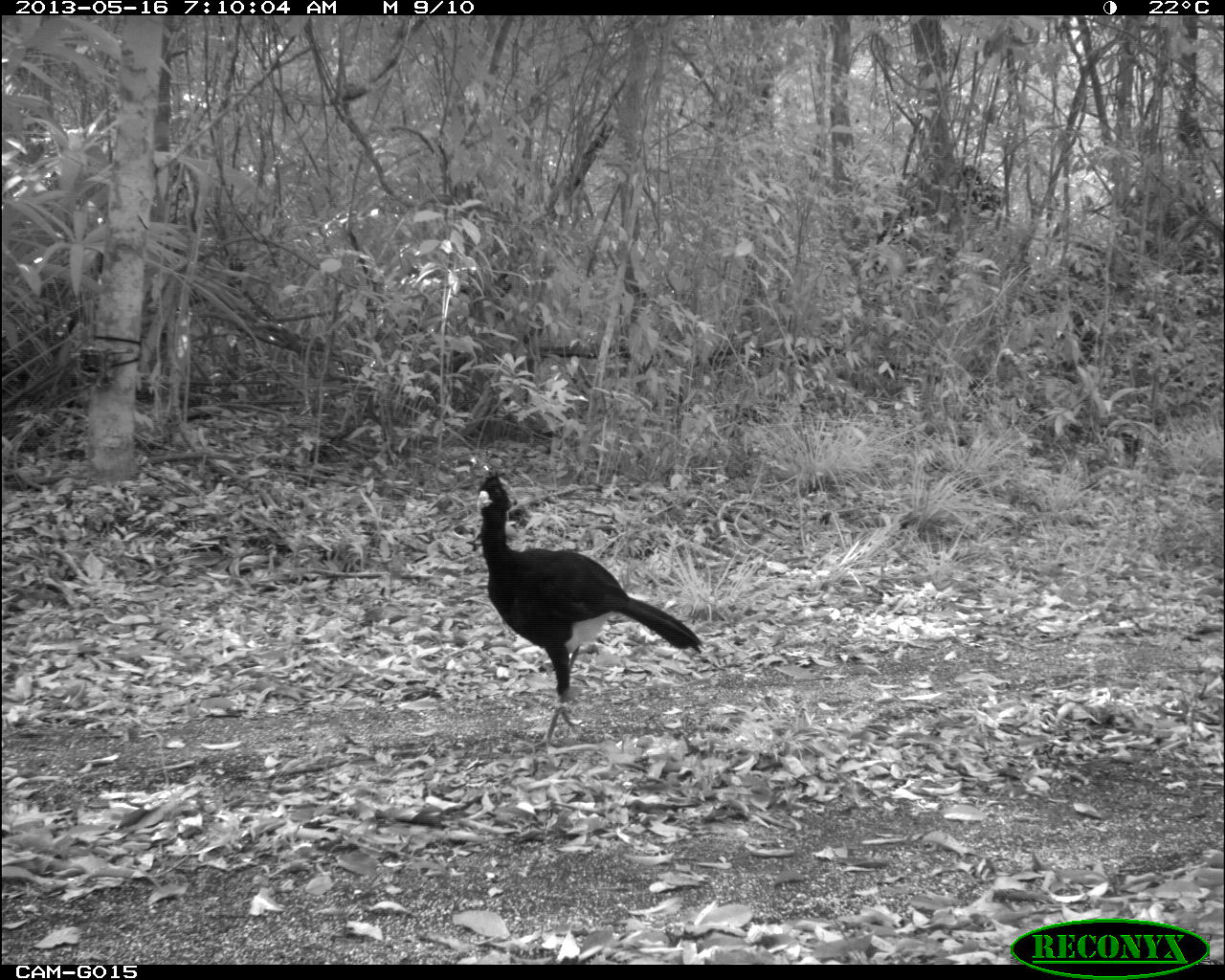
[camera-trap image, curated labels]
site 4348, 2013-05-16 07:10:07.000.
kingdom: Animalia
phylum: Chordata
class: Aves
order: Galliformes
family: Cracidae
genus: Crax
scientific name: Crax rubra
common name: great curassow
Crax rubra (great curassow), count 2.